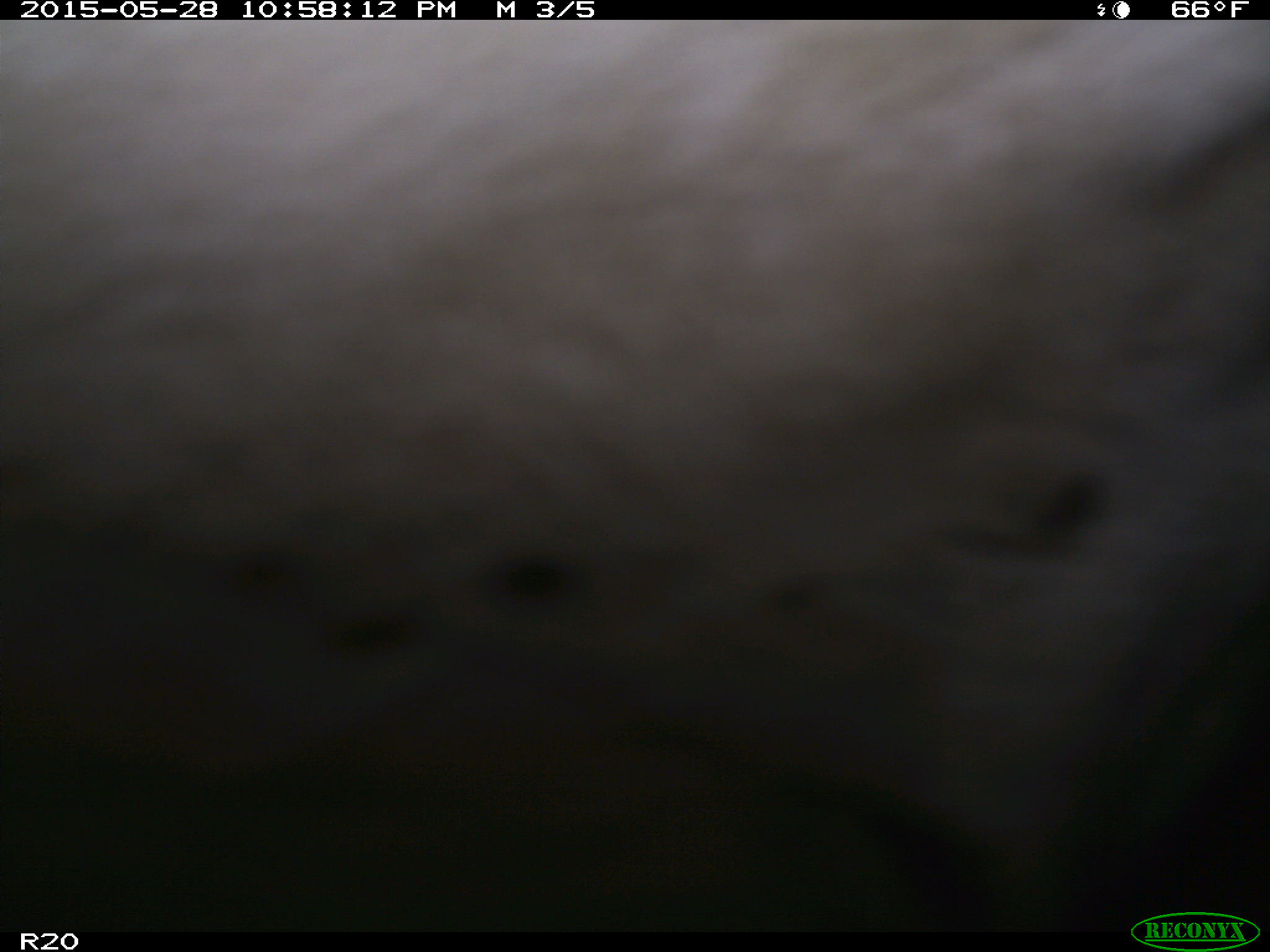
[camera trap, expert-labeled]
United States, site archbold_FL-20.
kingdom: Animalia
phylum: Chordata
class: Mammalia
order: Artiodactyla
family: Bovidae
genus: Bos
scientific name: Bos taurus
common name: domestic cow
Bos taurus (domestic cow).